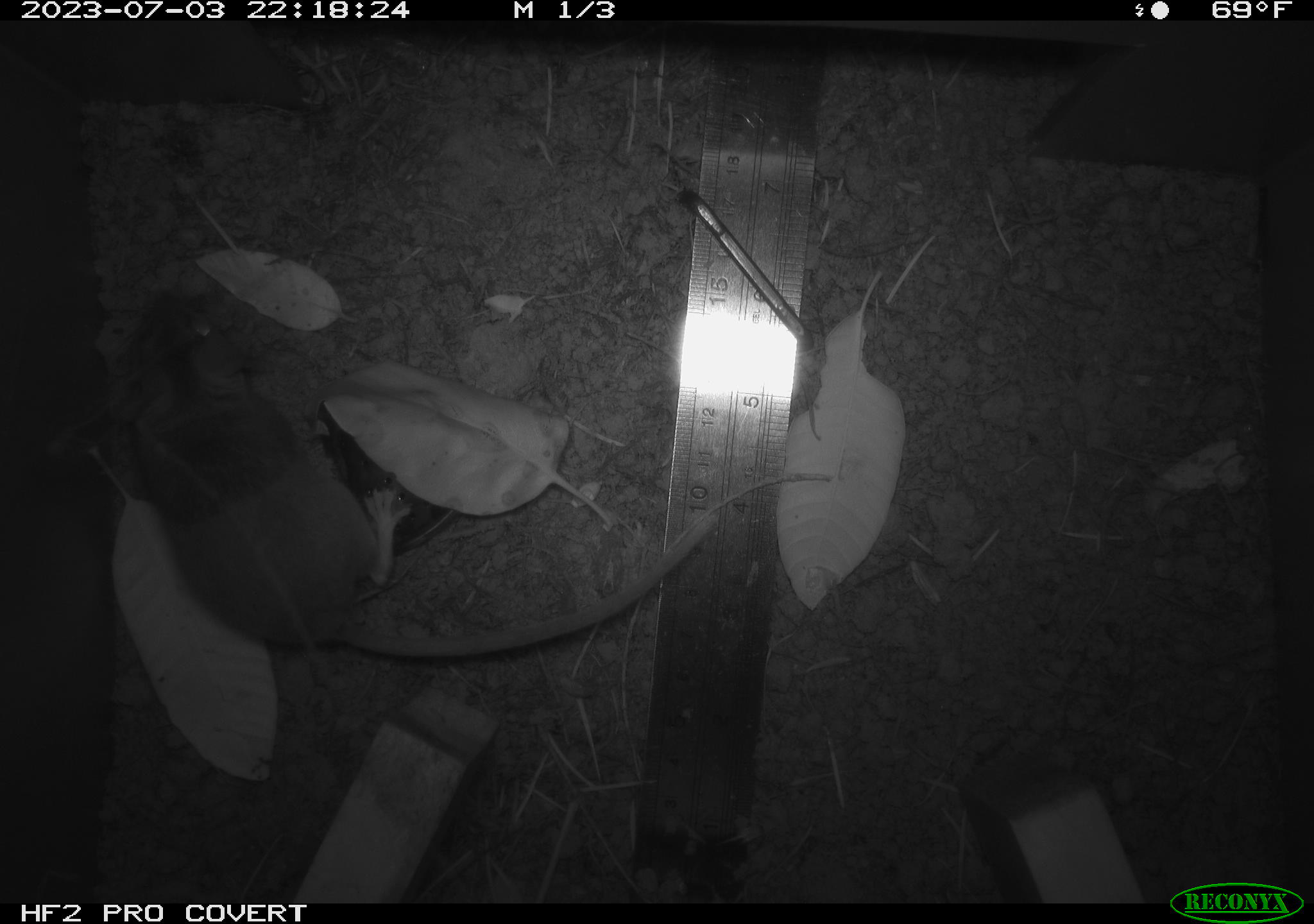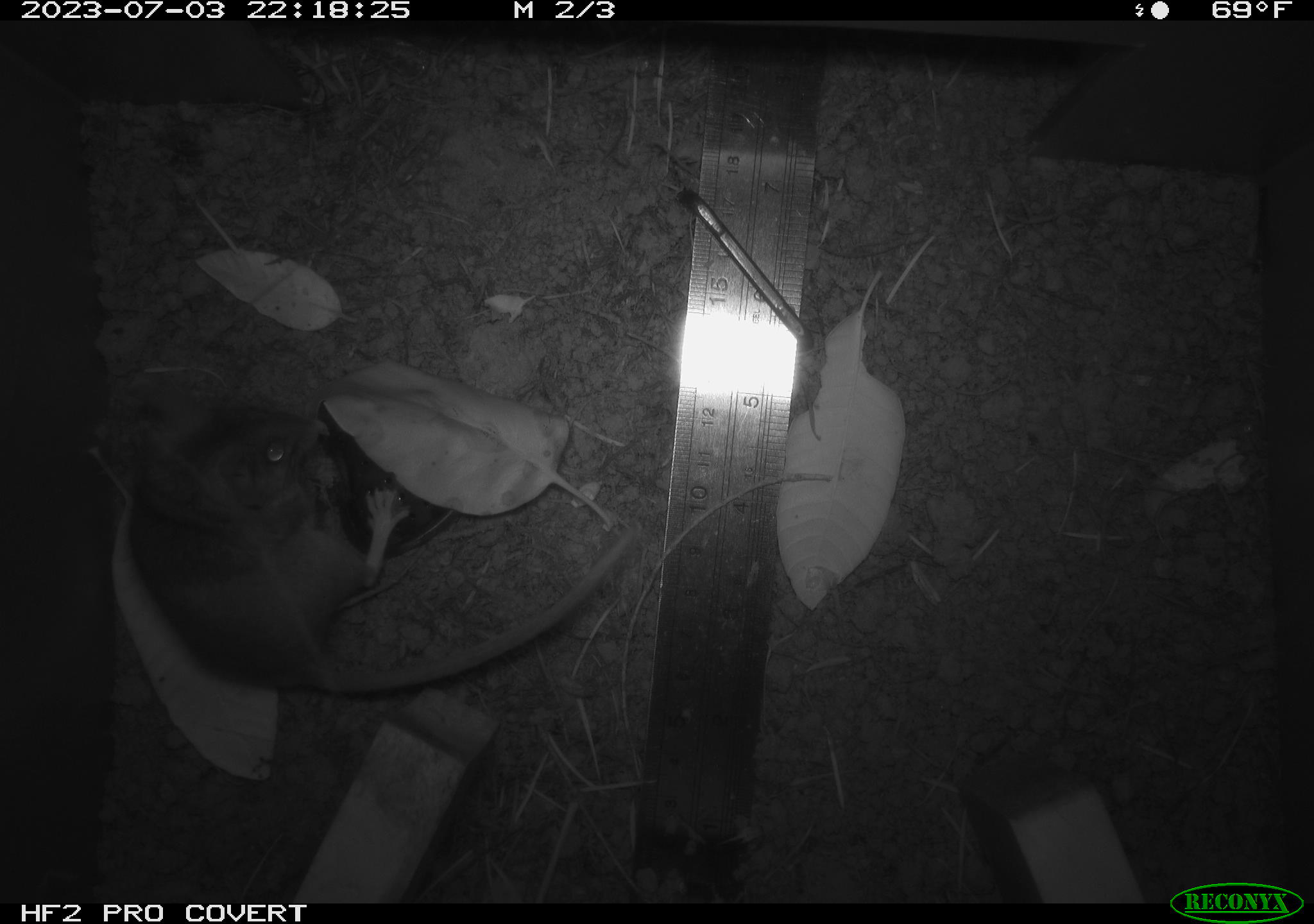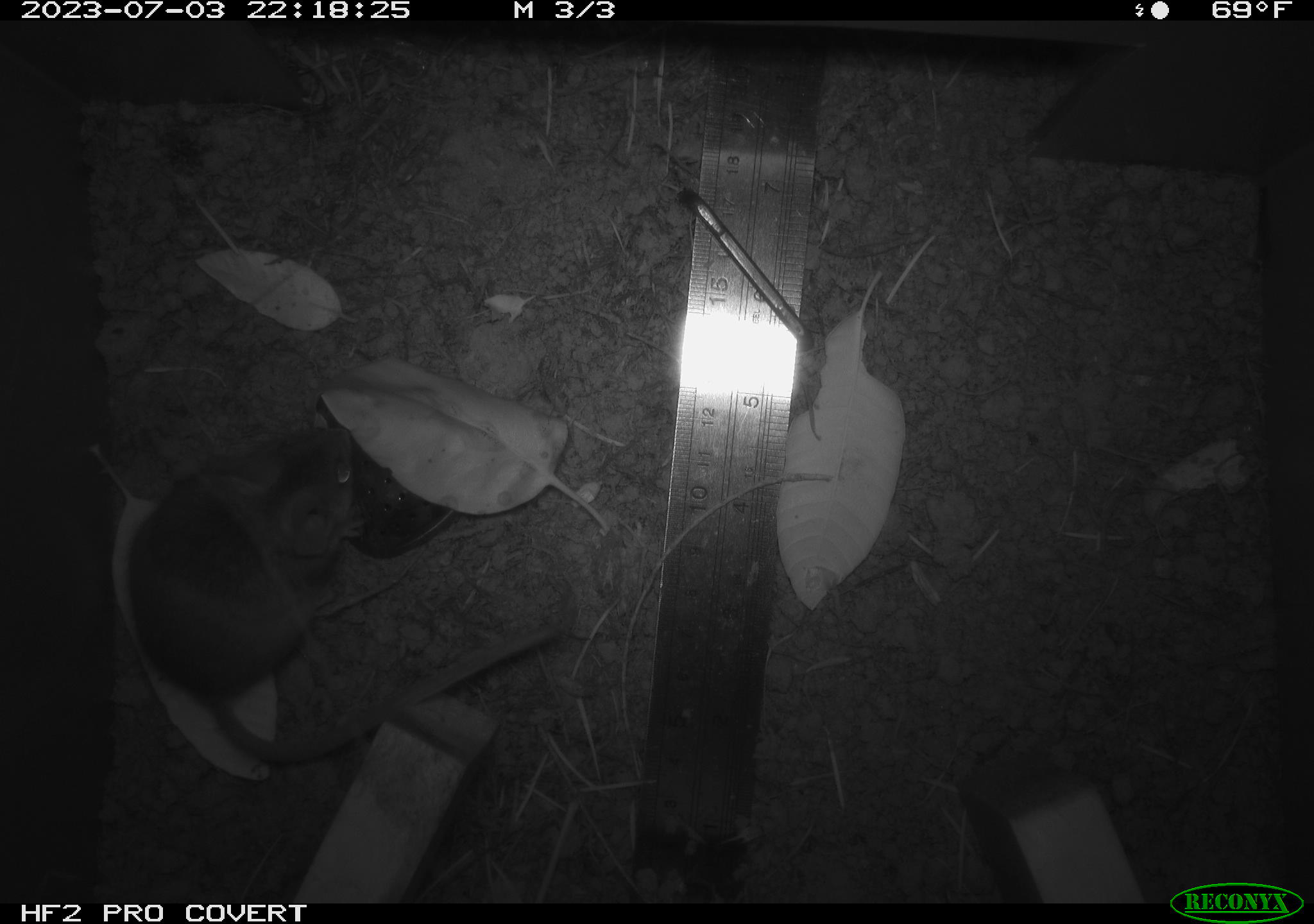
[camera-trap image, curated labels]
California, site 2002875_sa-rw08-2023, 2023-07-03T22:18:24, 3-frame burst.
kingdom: Animalia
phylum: Chordata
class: Mammalia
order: Rodentia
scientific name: Rodentia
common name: mouse species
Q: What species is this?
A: Mouse species (Rodentia).